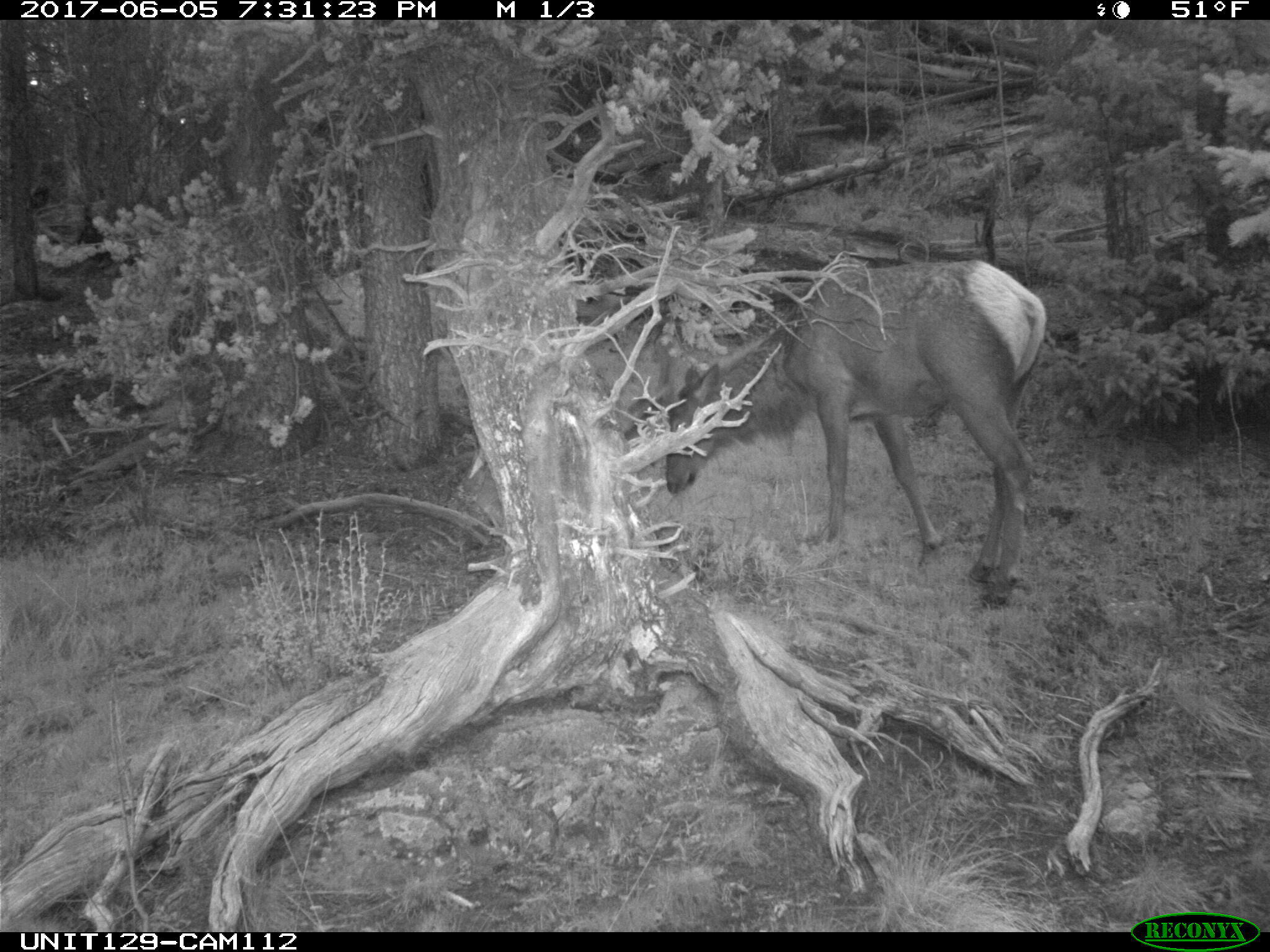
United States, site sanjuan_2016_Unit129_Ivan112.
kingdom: Animalia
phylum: Chordata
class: Mammalia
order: Artiodactyla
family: Cervidae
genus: Cervus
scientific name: Cervus elaphus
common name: red deer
Cervus elaphus (red deer).